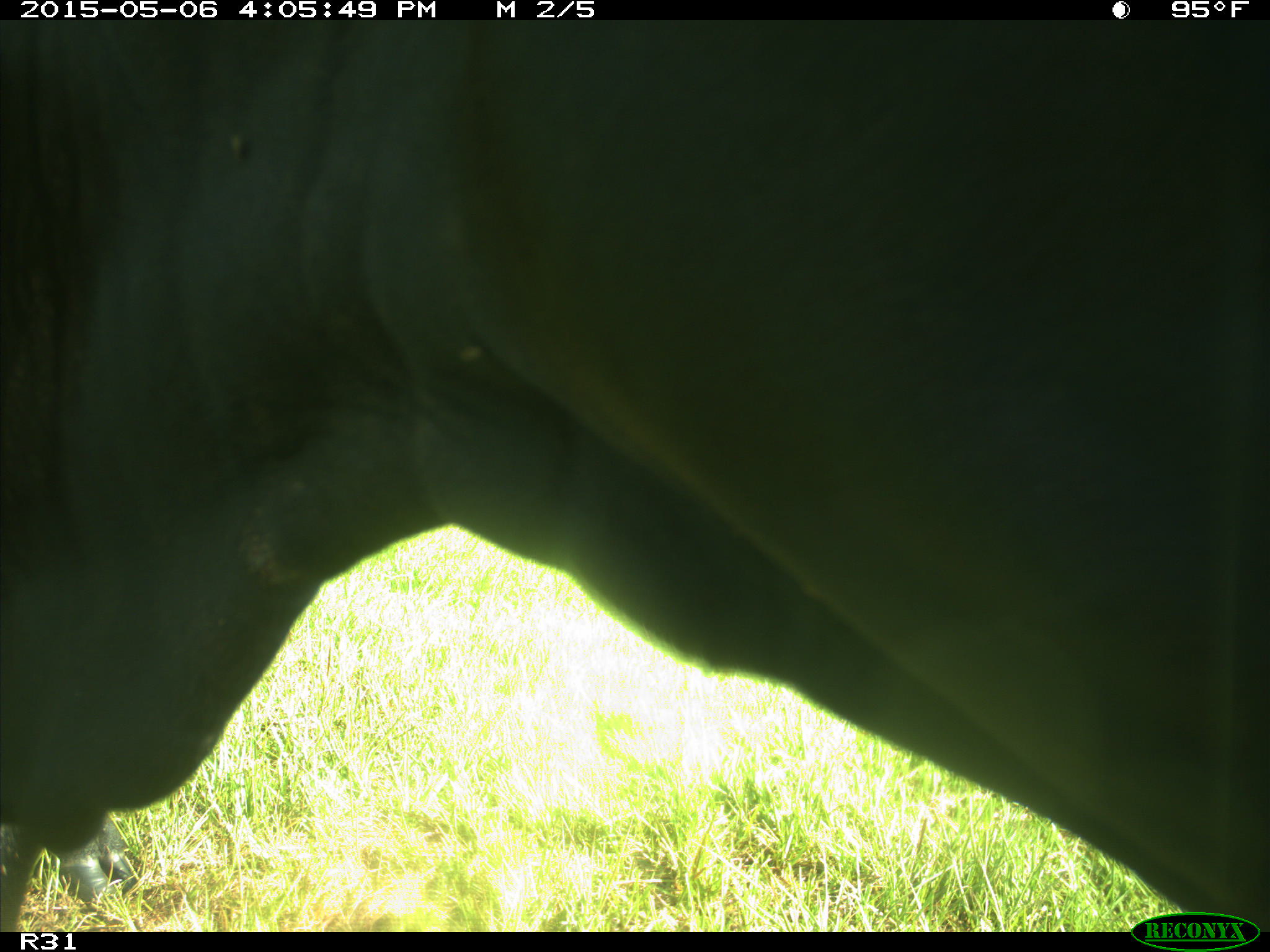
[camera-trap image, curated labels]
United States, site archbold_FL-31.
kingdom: Animalia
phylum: Chordata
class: Mammalia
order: Artiodactyla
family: Bovidae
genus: Bos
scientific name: Bos taurus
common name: domestic cow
Bos taurus (domestic cow).